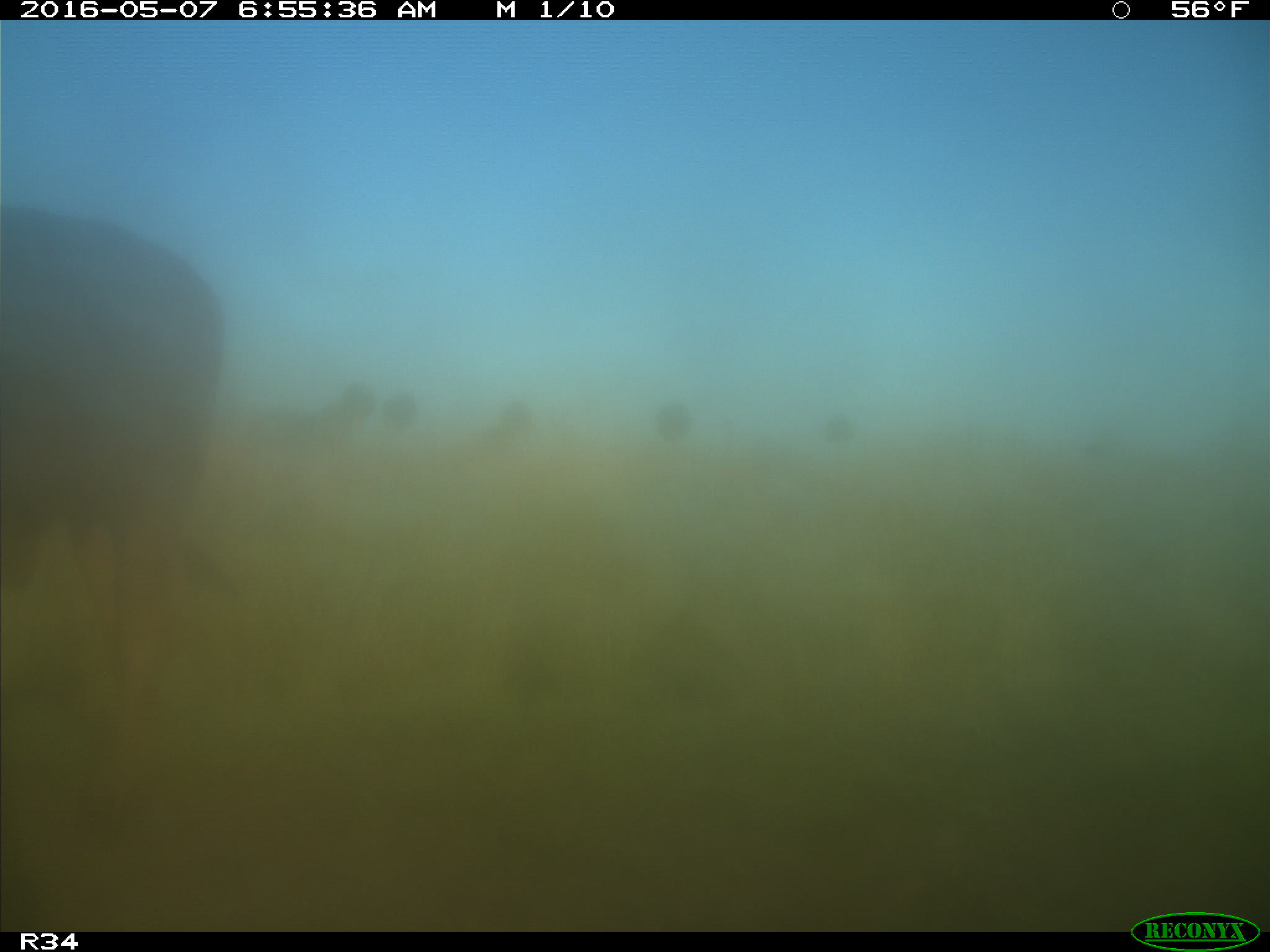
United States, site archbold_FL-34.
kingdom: Animalia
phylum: Chordata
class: Mammalia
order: Artiodactyla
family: Bovidae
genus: Bos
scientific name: Bos taurus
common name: domestic cow